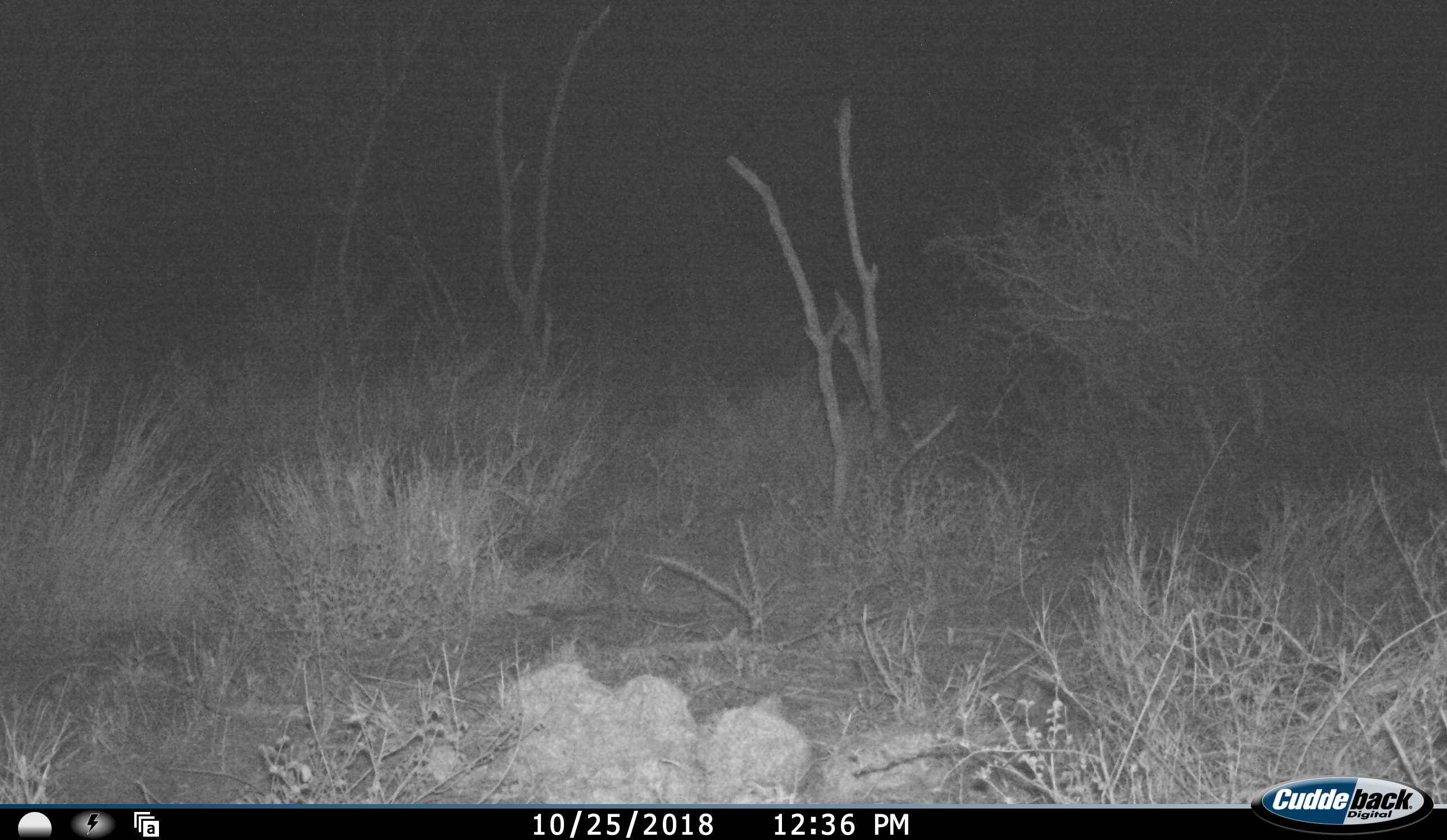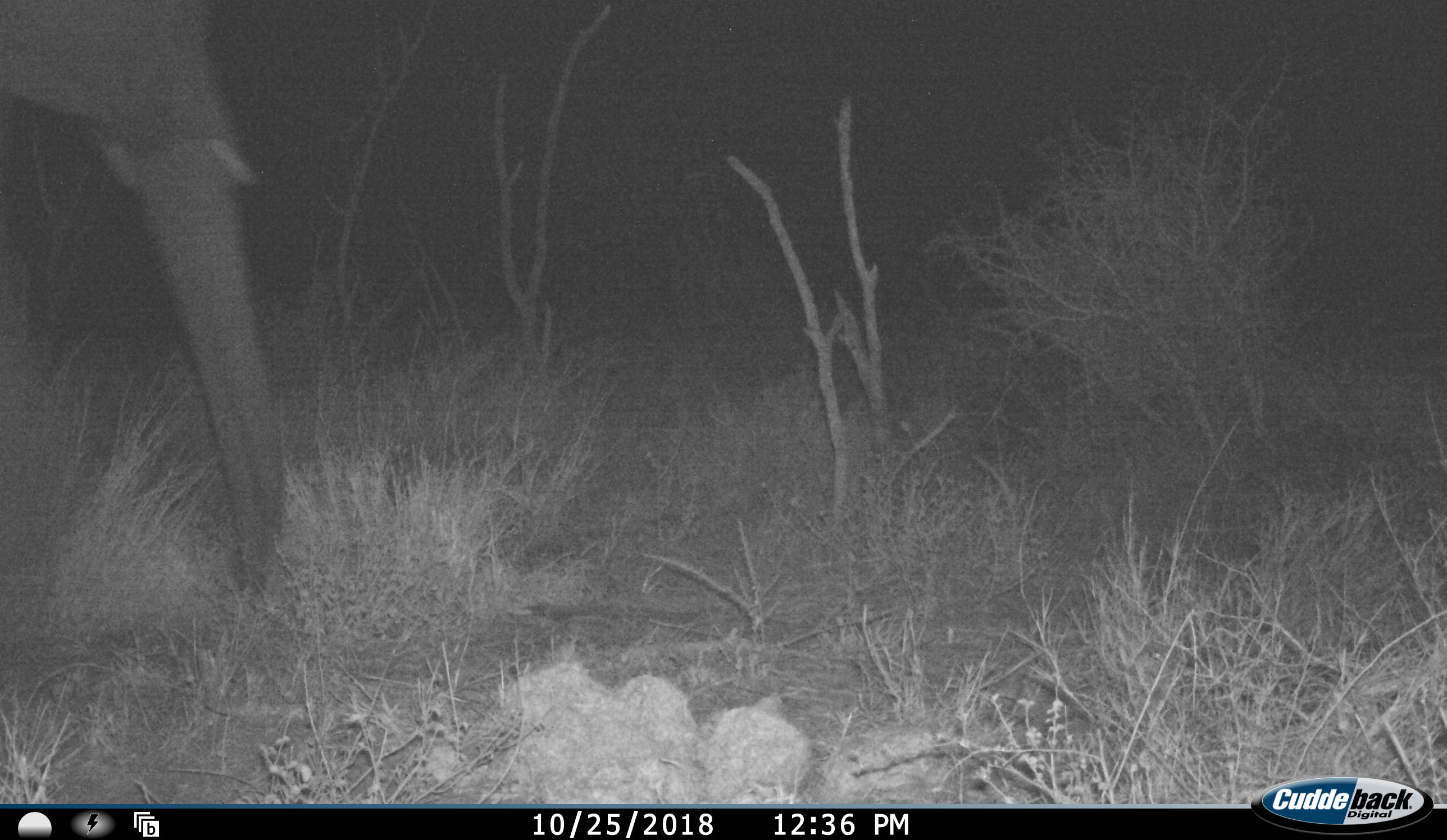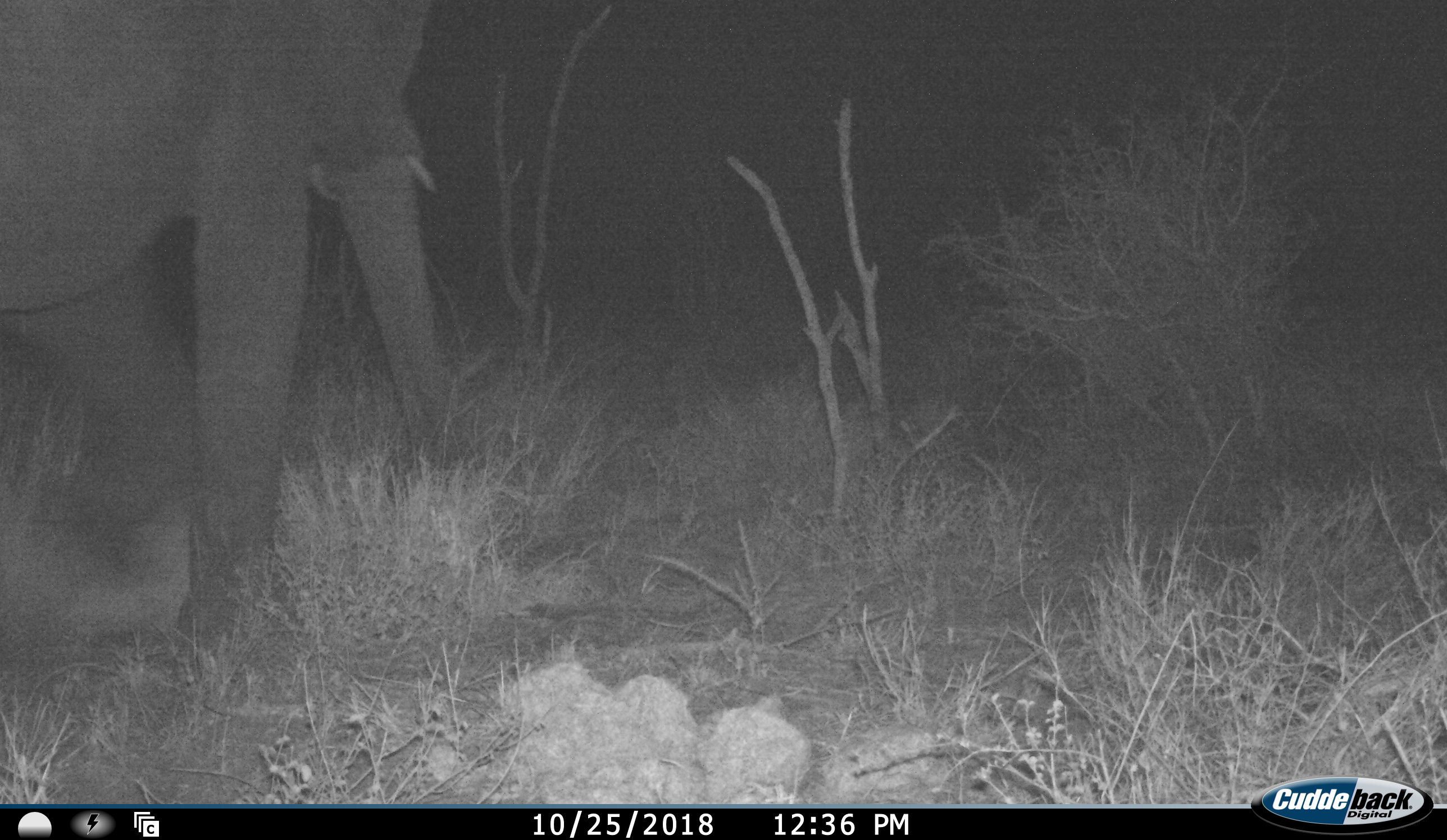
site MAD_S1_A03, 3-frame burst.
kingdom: Animalia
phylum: Chordata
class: Mammalia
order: Proboscidea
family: Elephantidae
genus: Loxodonta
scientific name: Loxodonta africana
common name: african bush elephant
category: elephant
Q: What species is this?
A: Elephant (african bush elephant) (Loxodonta africana).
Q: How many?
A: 1.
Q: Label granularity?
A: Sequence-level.